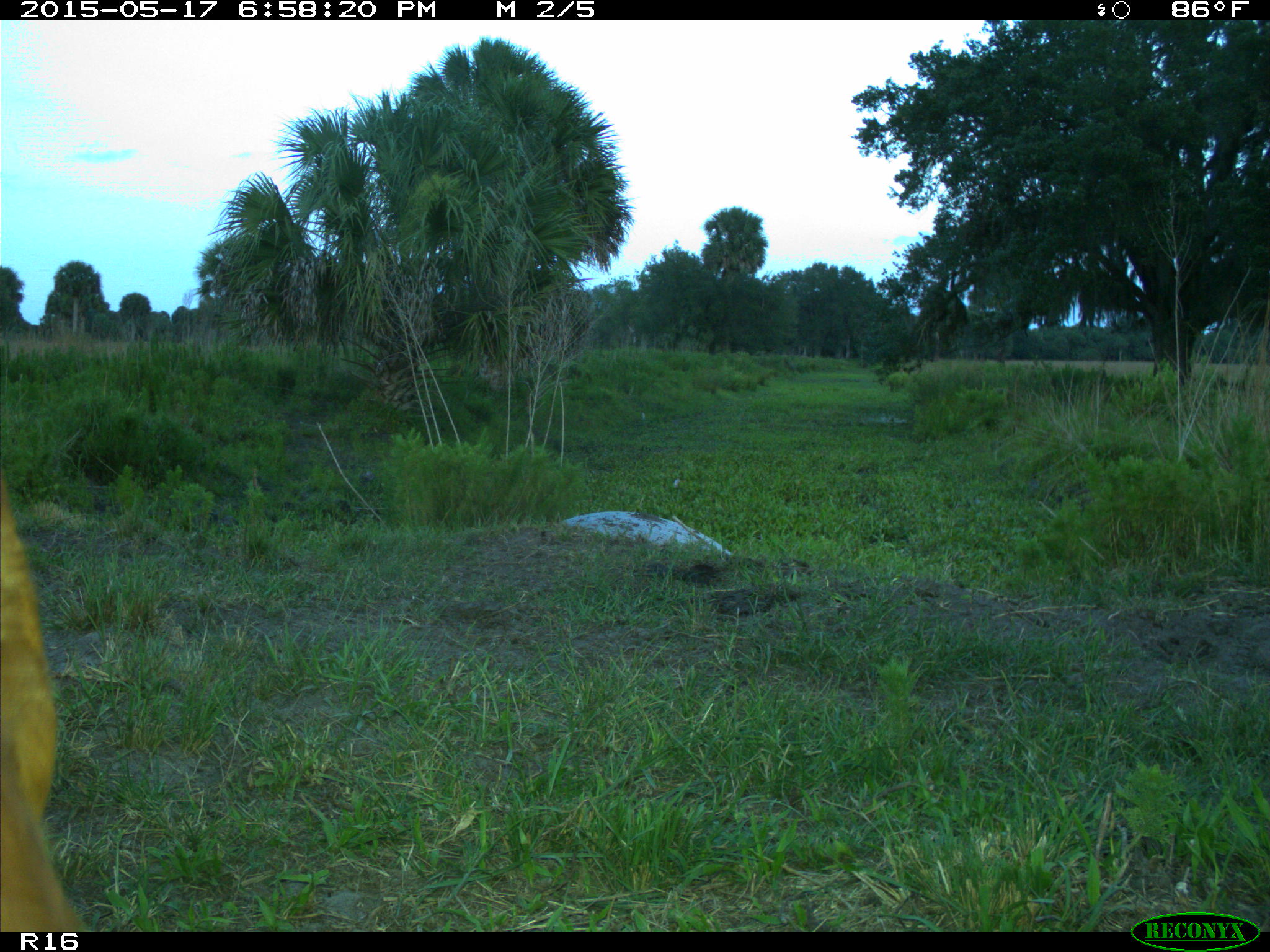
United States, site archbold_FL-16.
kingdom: Animalia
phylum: Chordata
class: Mammalia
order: Artiodactyla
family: Bovidae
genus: Bos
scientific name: Bos taurus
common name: domestic cow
Bos taurus (domestic cow).